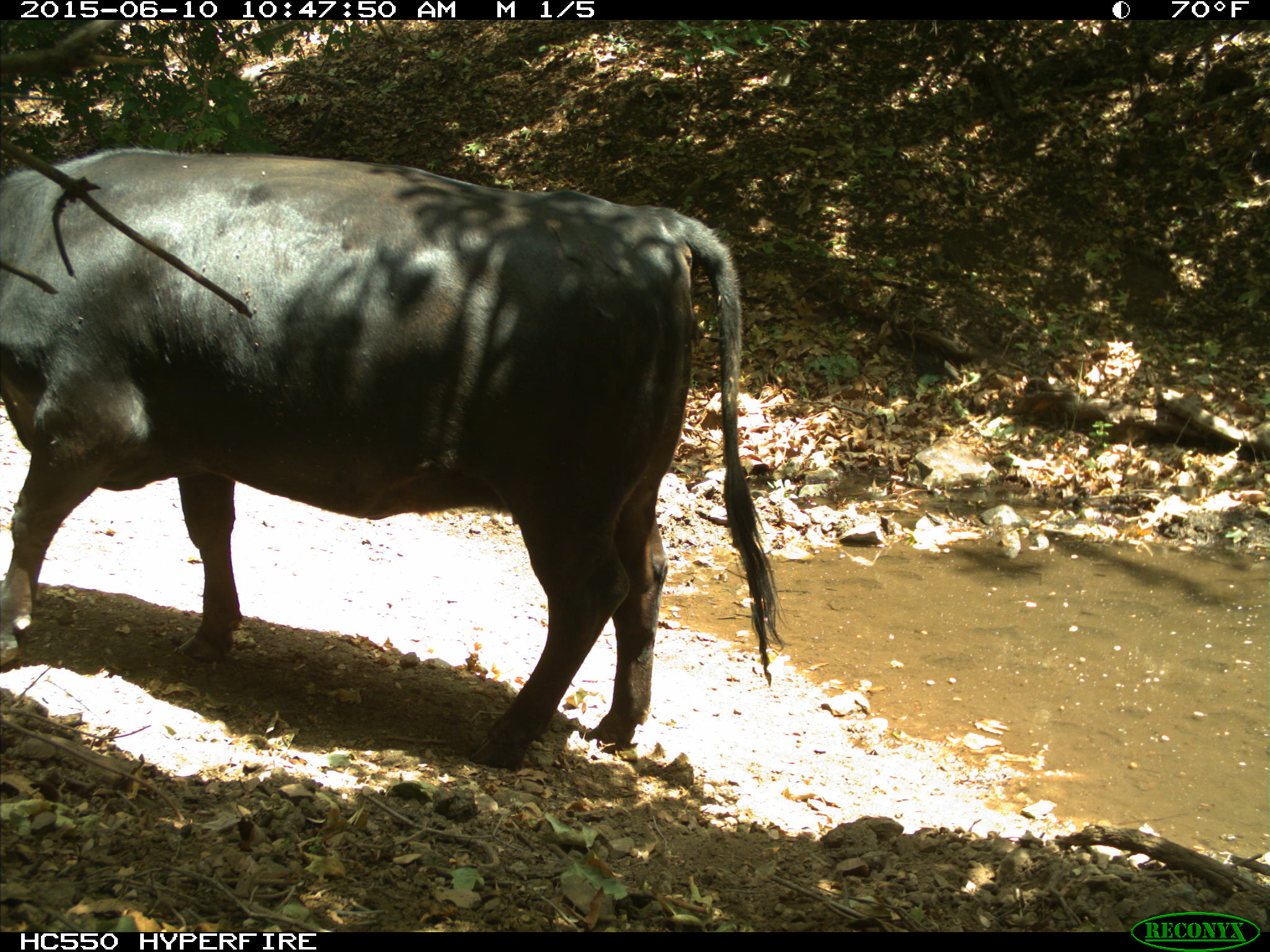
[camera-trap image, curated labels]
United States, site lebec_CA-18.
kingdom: Animalia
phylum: Chordata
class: Mammalia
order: Artiodactyla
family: Bovidae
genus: Bos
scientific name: Bos taurus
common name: domestic cow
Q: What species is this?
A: Bos taurus (domestic cow).